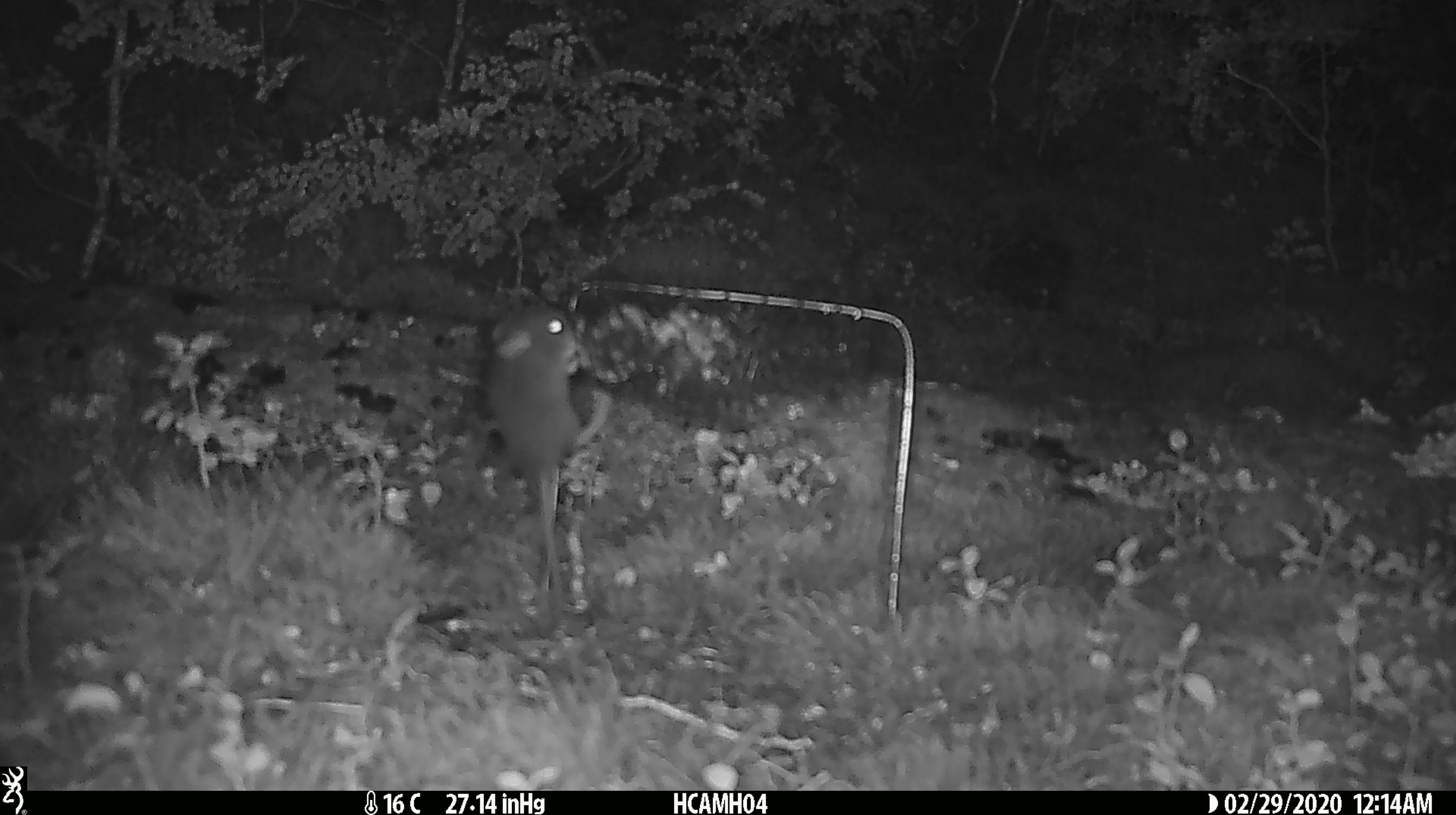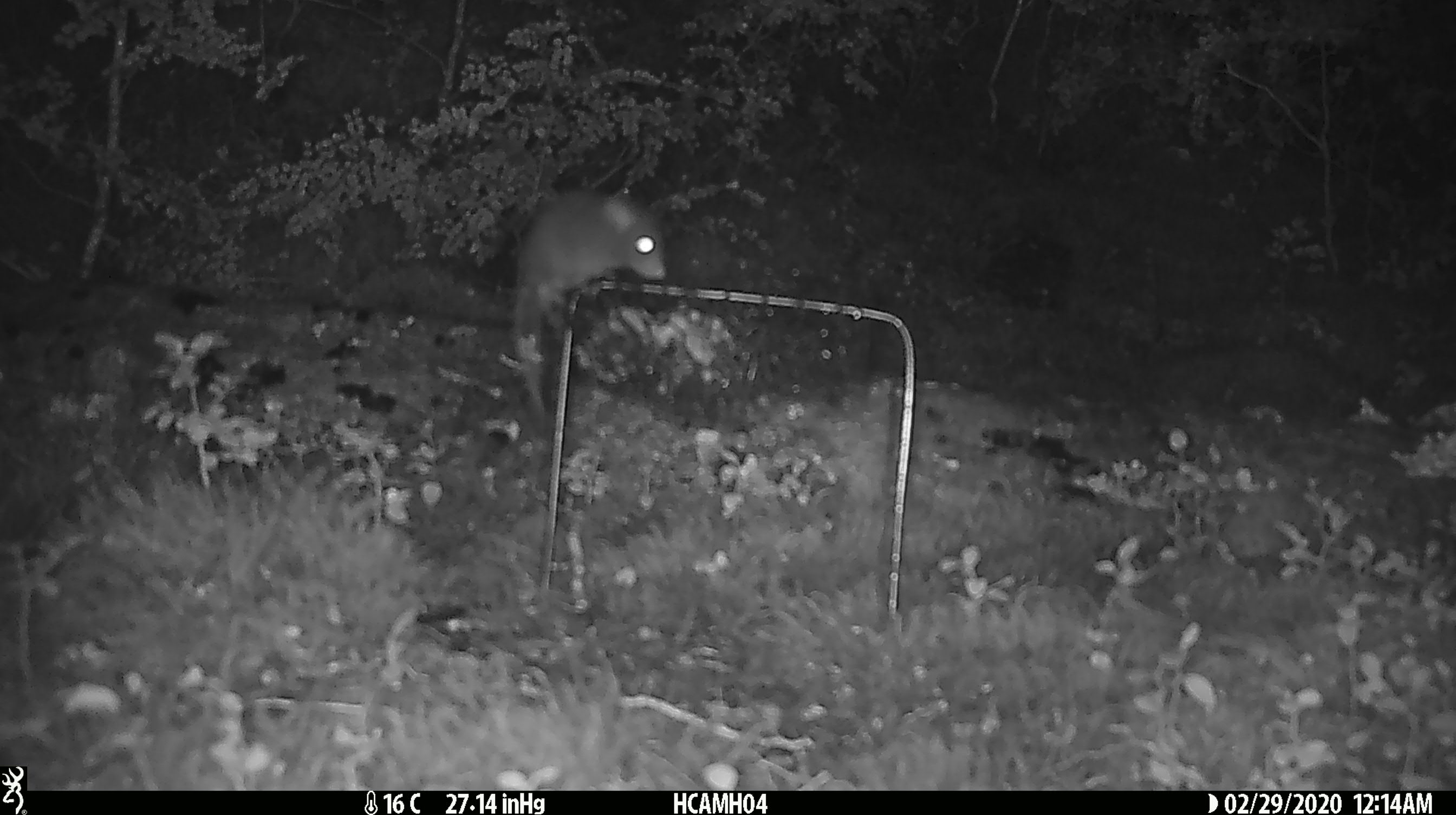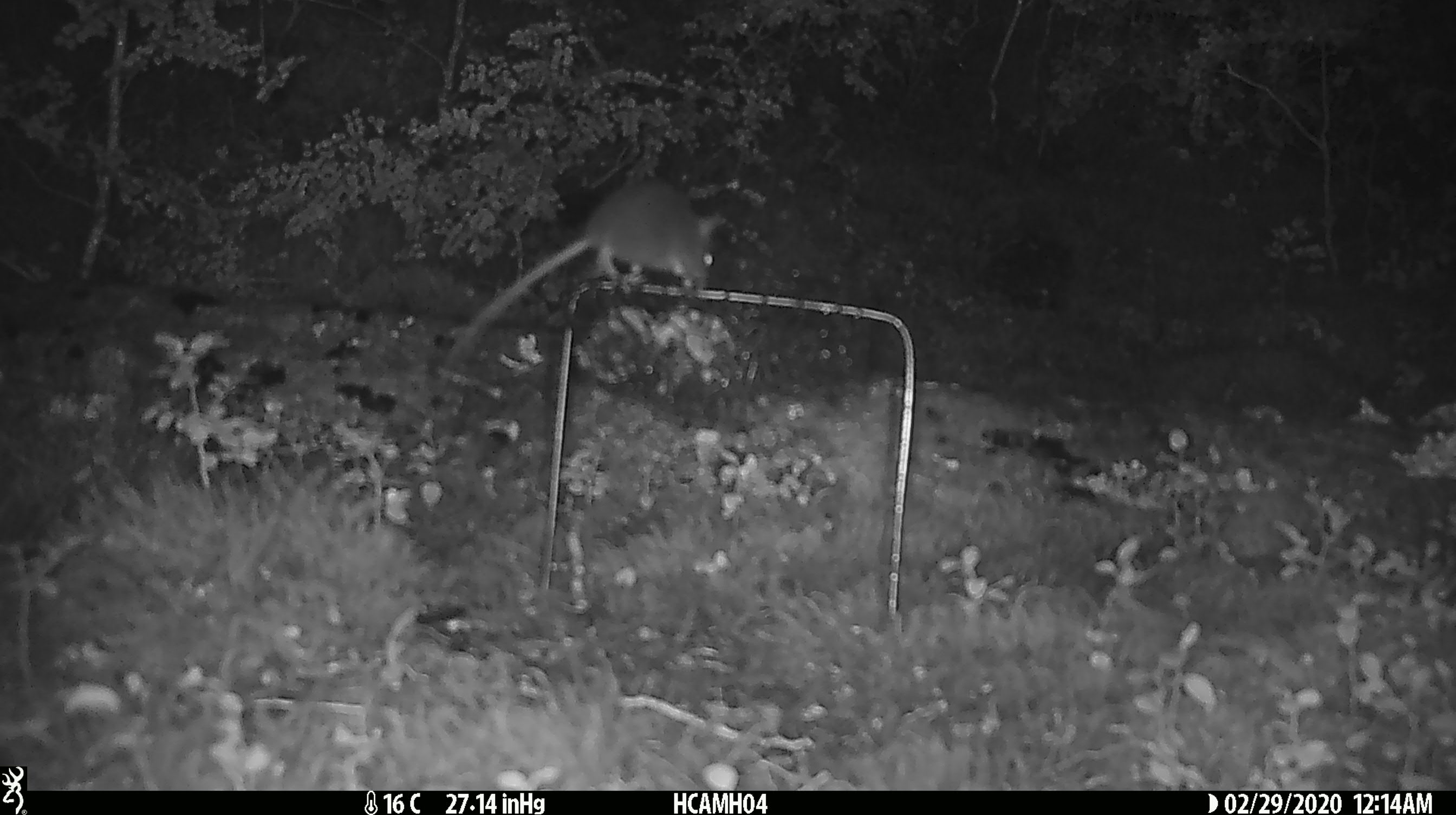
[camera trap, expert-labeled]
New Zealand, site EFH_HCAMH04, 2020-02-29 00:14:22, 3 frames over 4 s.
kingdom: Animalia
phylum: Chordata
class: Mammalia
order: Rodentia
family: Muridae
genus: Mus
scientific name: Mus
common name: mouse